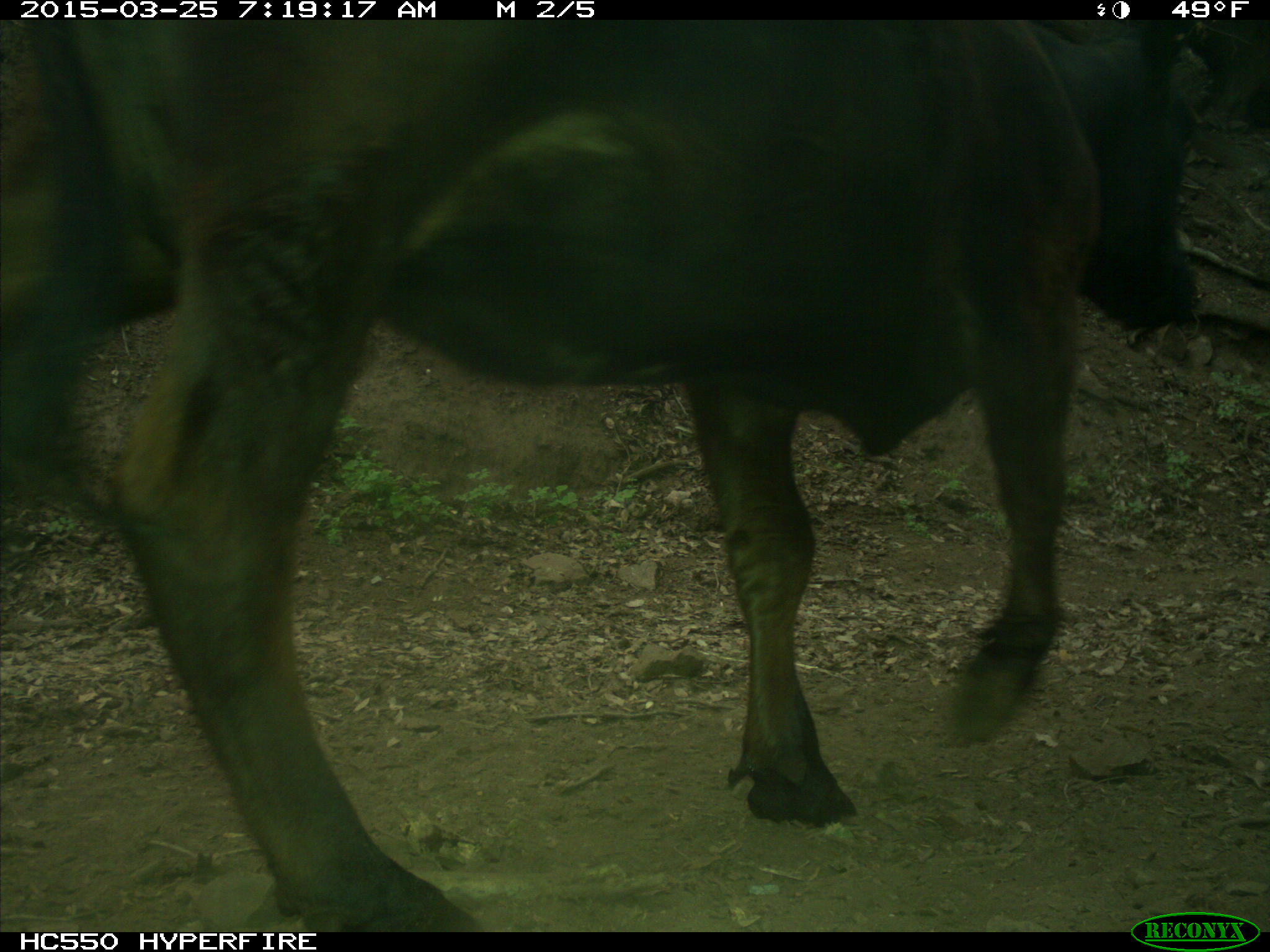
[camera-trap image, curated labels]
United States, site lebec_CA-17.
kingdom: Animalia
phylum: Chordata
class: Mammalia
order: Artiodactyla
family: Bovidae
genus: Bos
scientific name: Bos taurus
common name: domestic cow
Bos taurus (domestic cow).